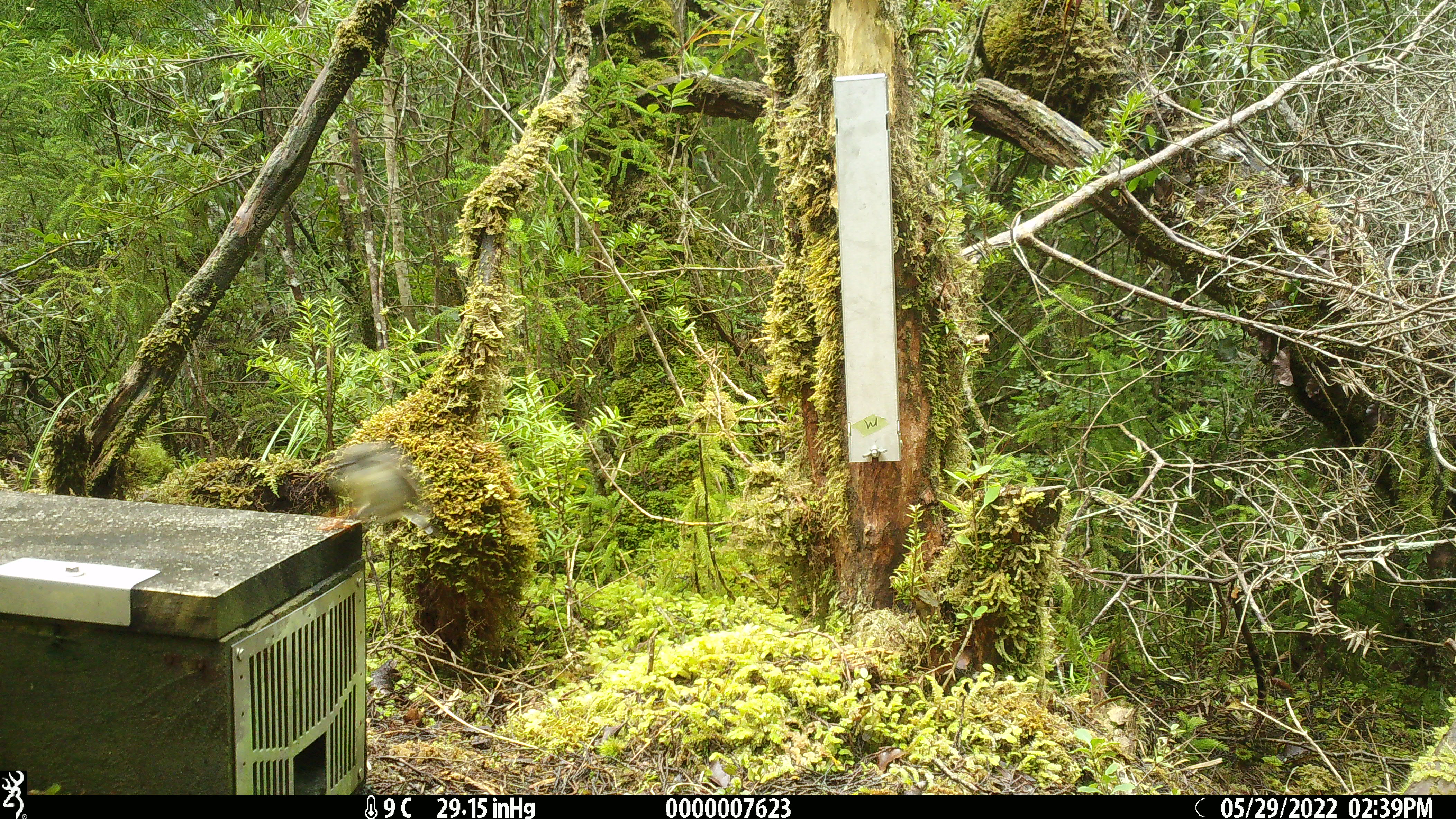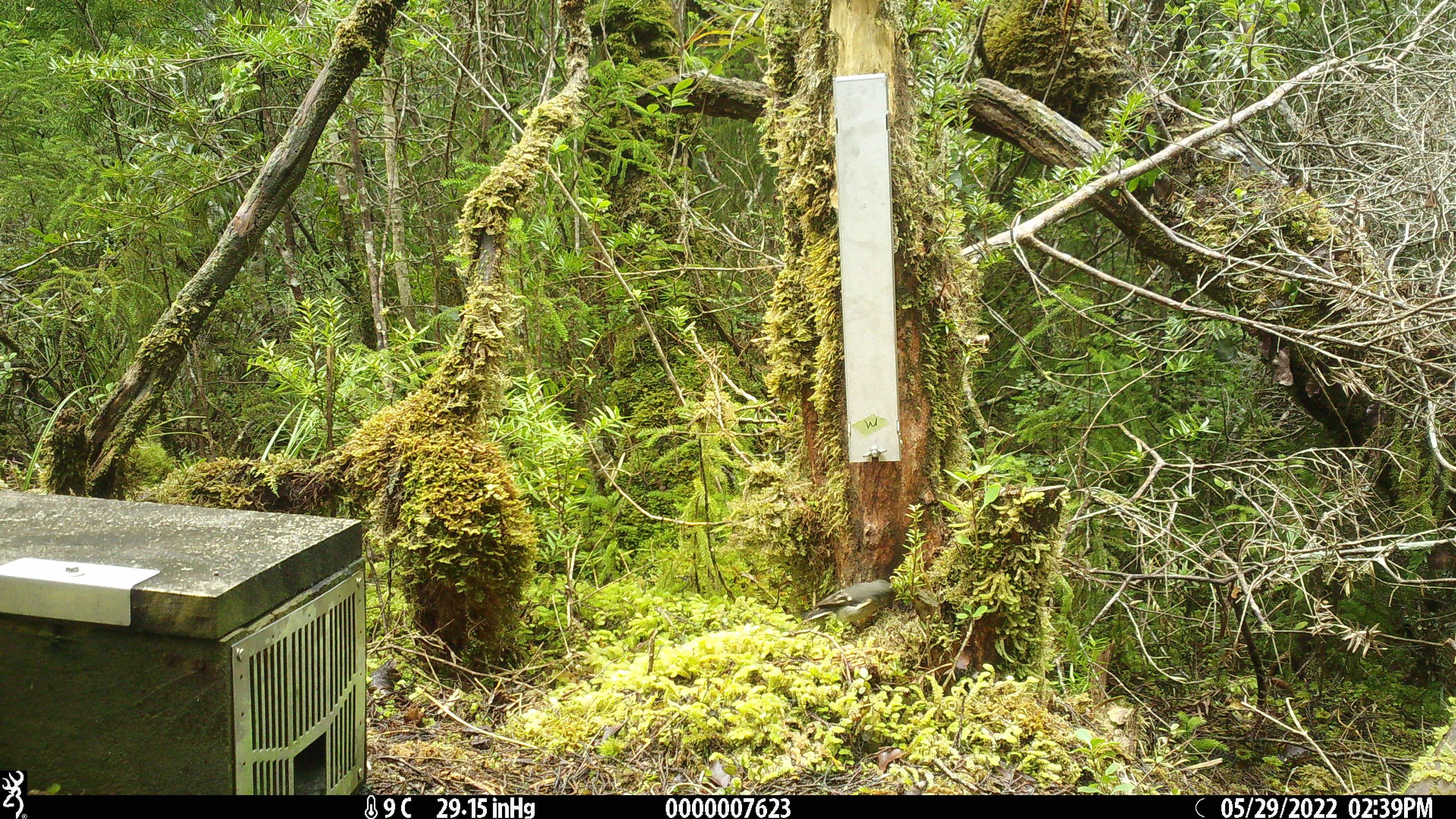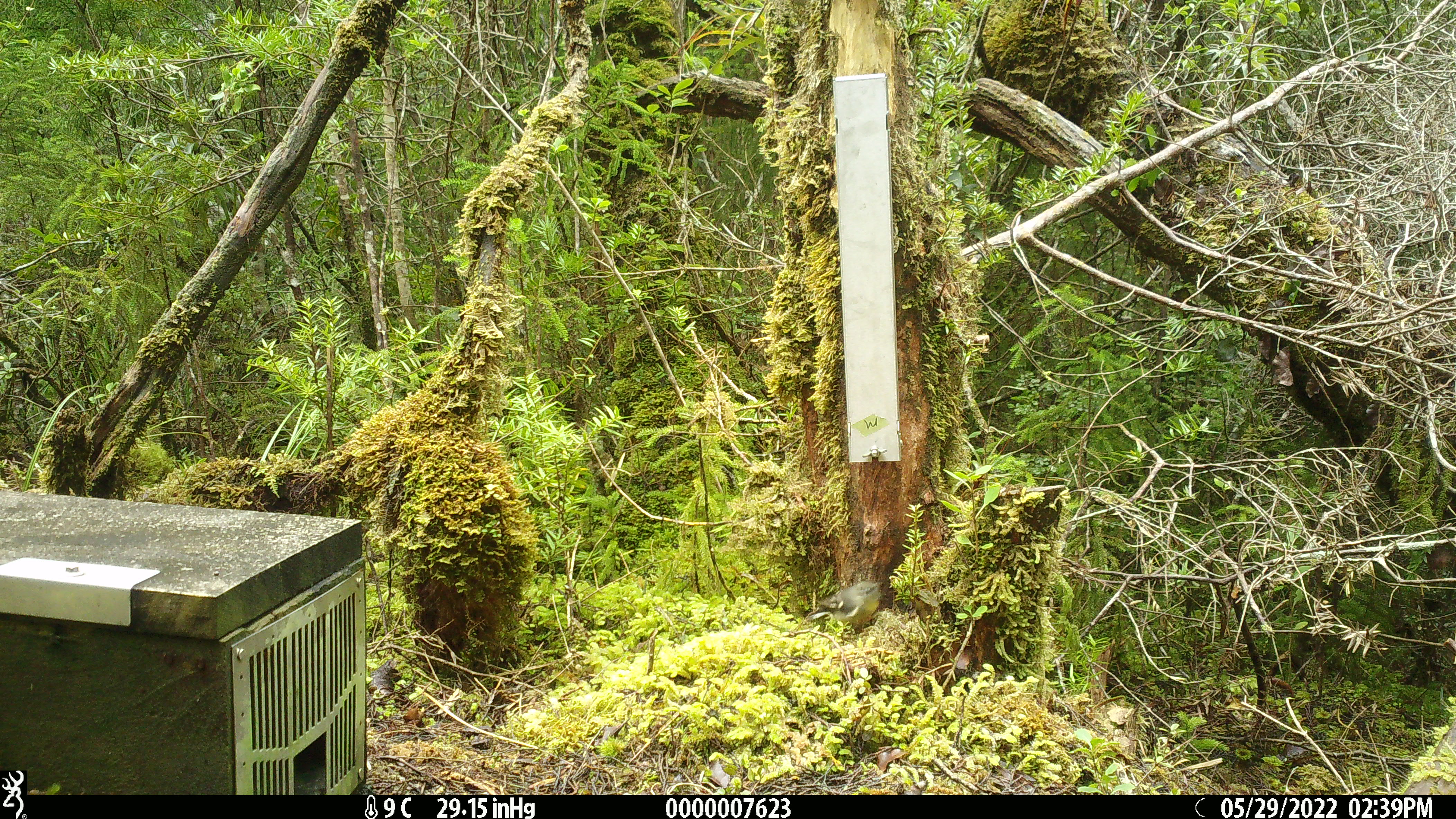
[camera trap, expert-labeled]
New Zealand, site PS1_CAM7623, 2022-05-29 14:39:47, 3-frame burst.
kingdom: Animalia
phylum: Chordata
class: Aves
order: Passeriformes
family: Petroicidae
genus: Petroica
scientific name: Petroica macrocephala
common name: tomtit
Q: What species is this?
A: Tomtit (Petroica macrocephala).